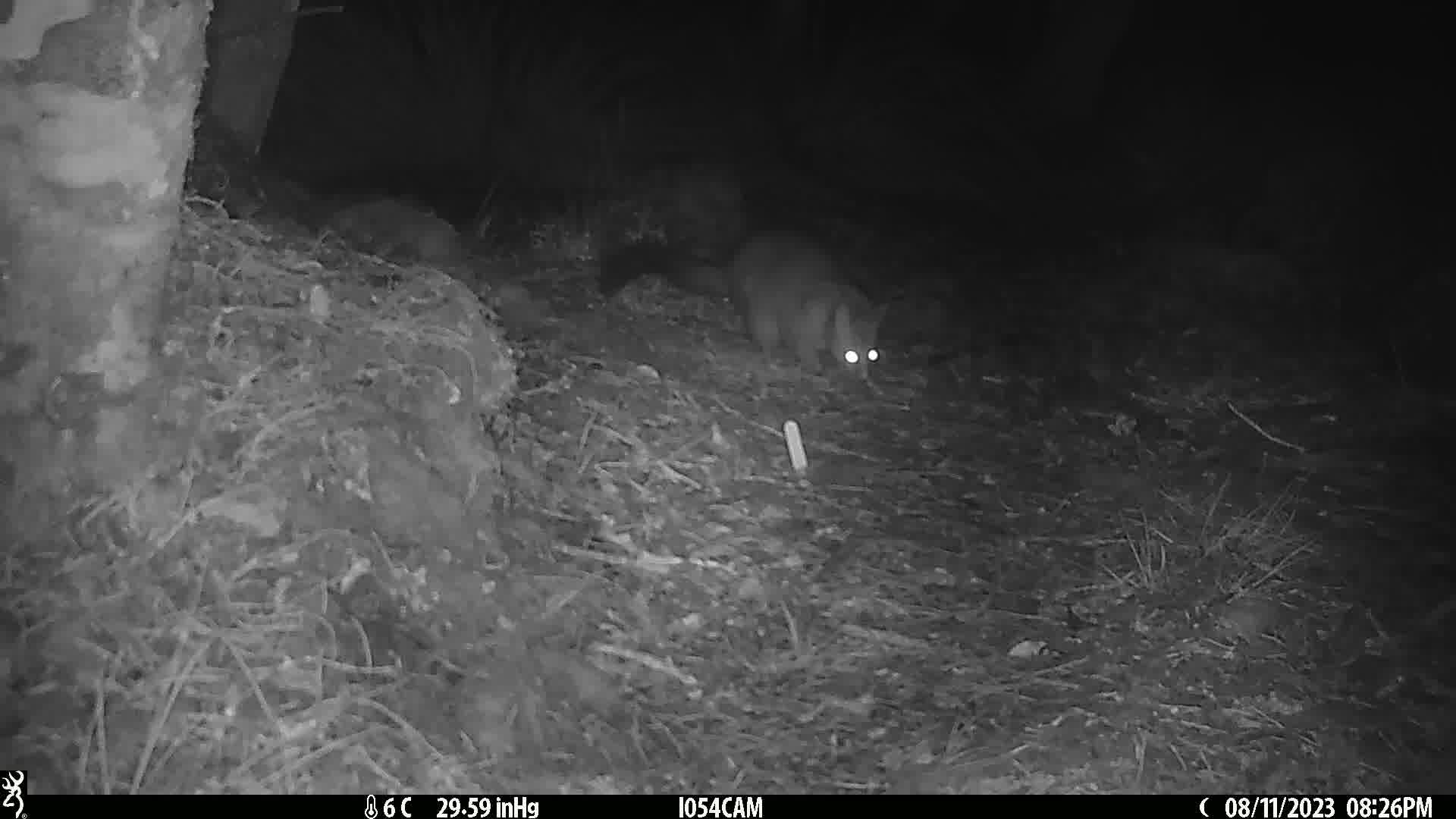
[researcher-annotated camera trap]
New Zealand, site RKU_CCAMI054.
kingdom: Animalia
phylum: Chordata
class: Mammalia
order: Diprotodontia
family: Phalangeridae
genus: Trichosurus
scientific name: Trichosurus vulpecula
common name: common brushtail possum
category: possum